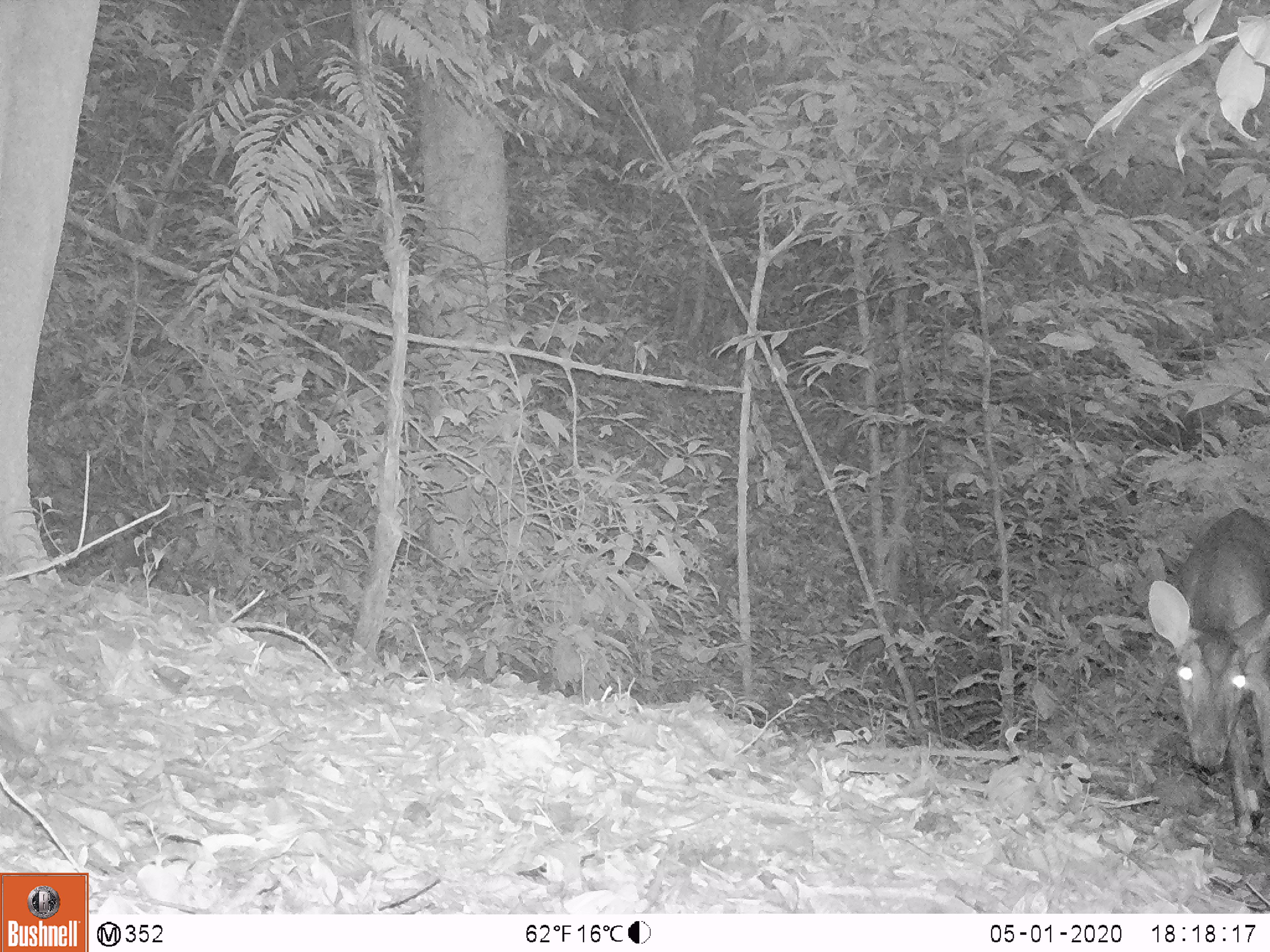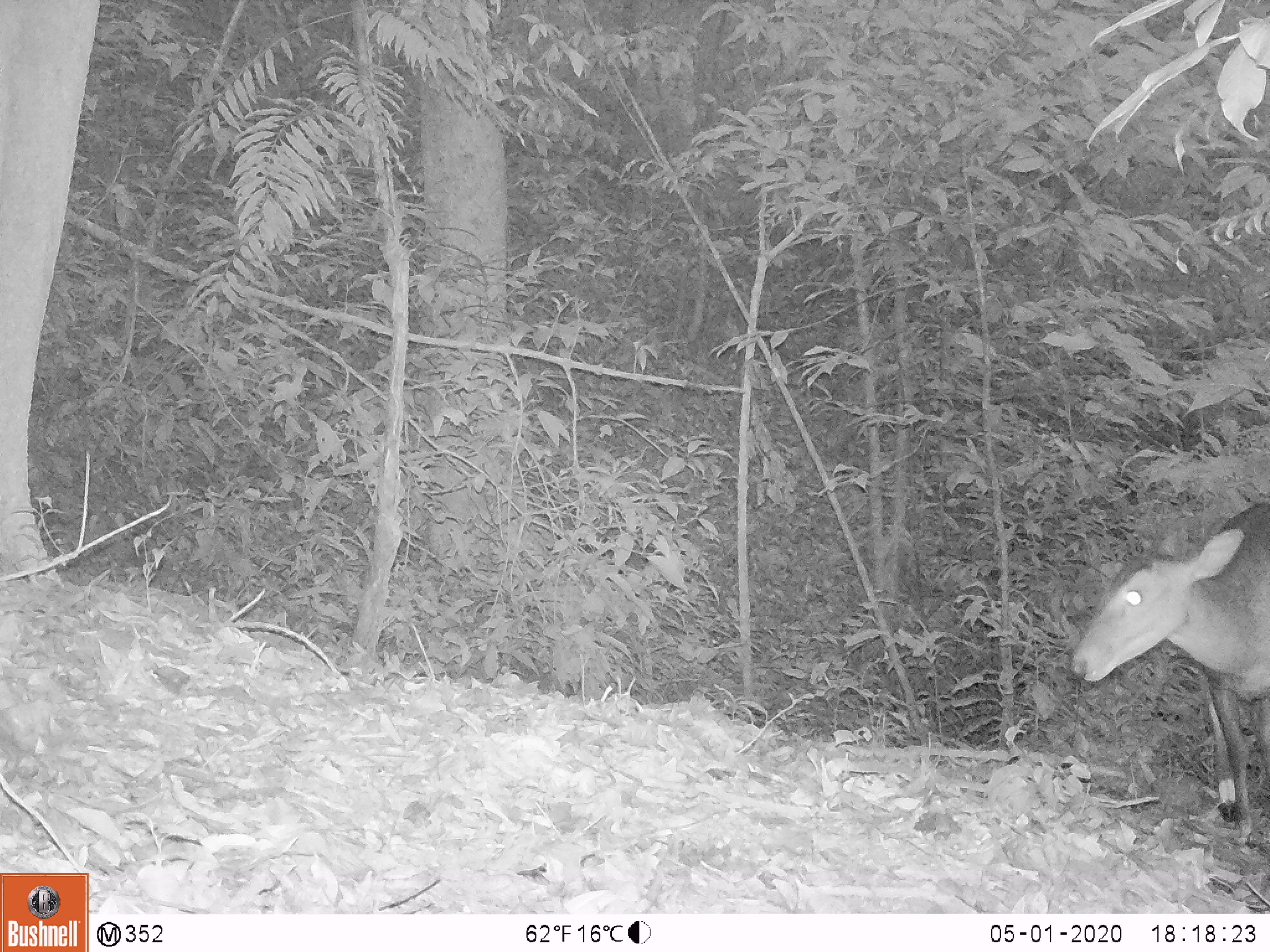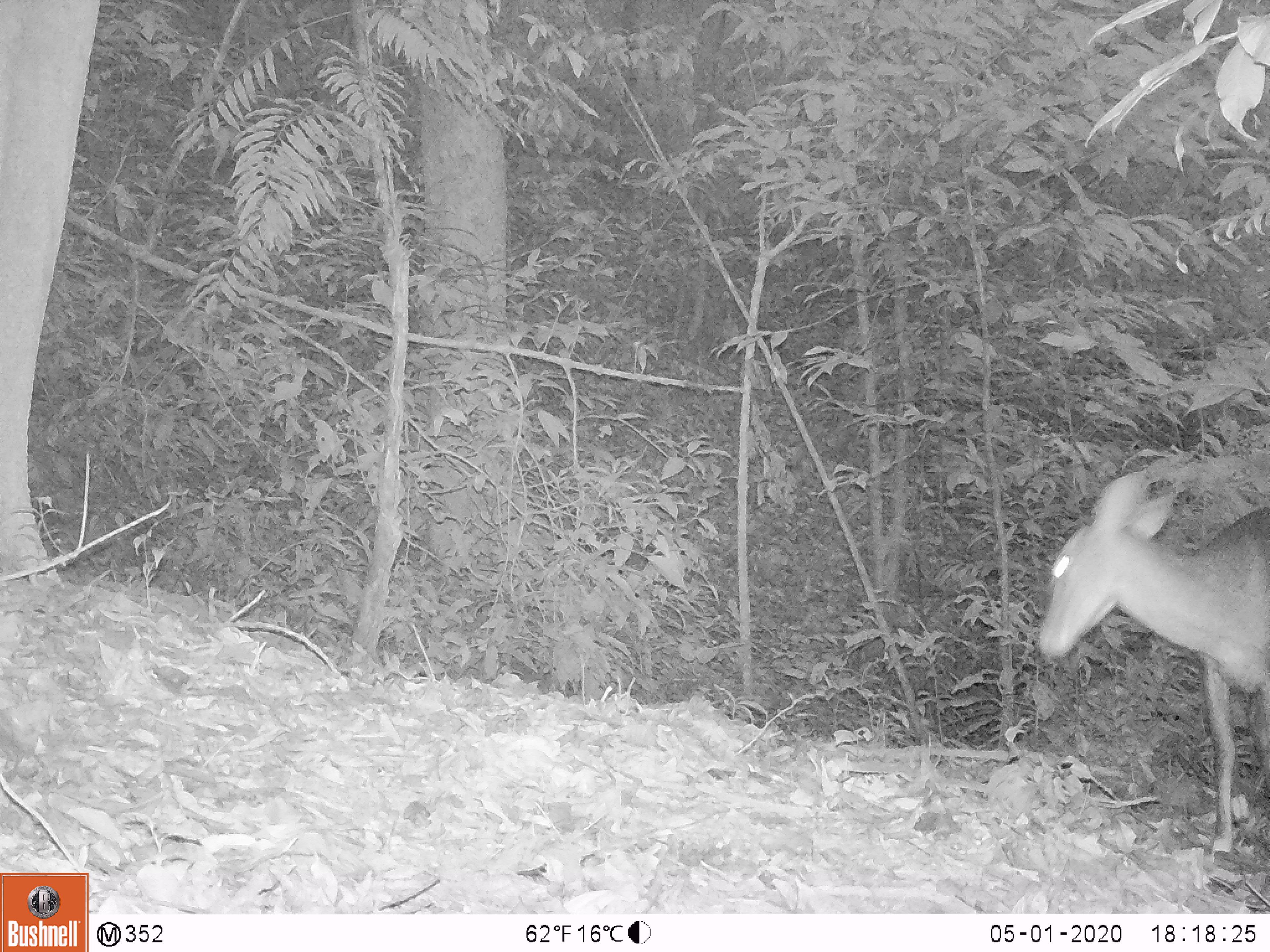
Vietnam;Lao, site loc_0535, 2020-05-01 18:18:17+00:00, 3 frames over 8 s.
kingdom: Animalia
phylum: Chordata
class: Mammalia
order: Artiodactyla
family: Cervidae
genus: Muntiacus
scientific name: Muntiacus vuquangensis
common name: large-antlered muntjac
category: large antlered muntjac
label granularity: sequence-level